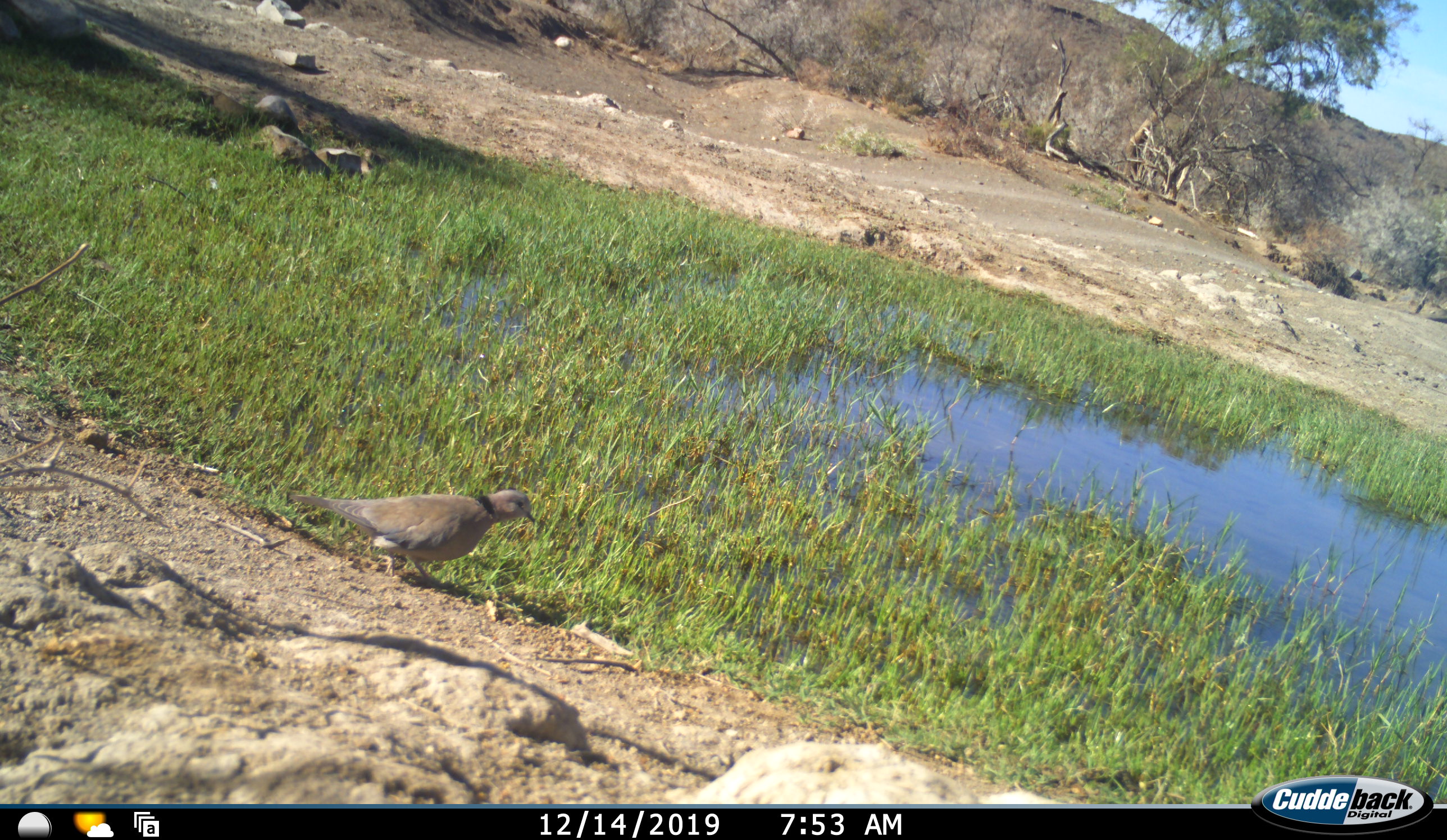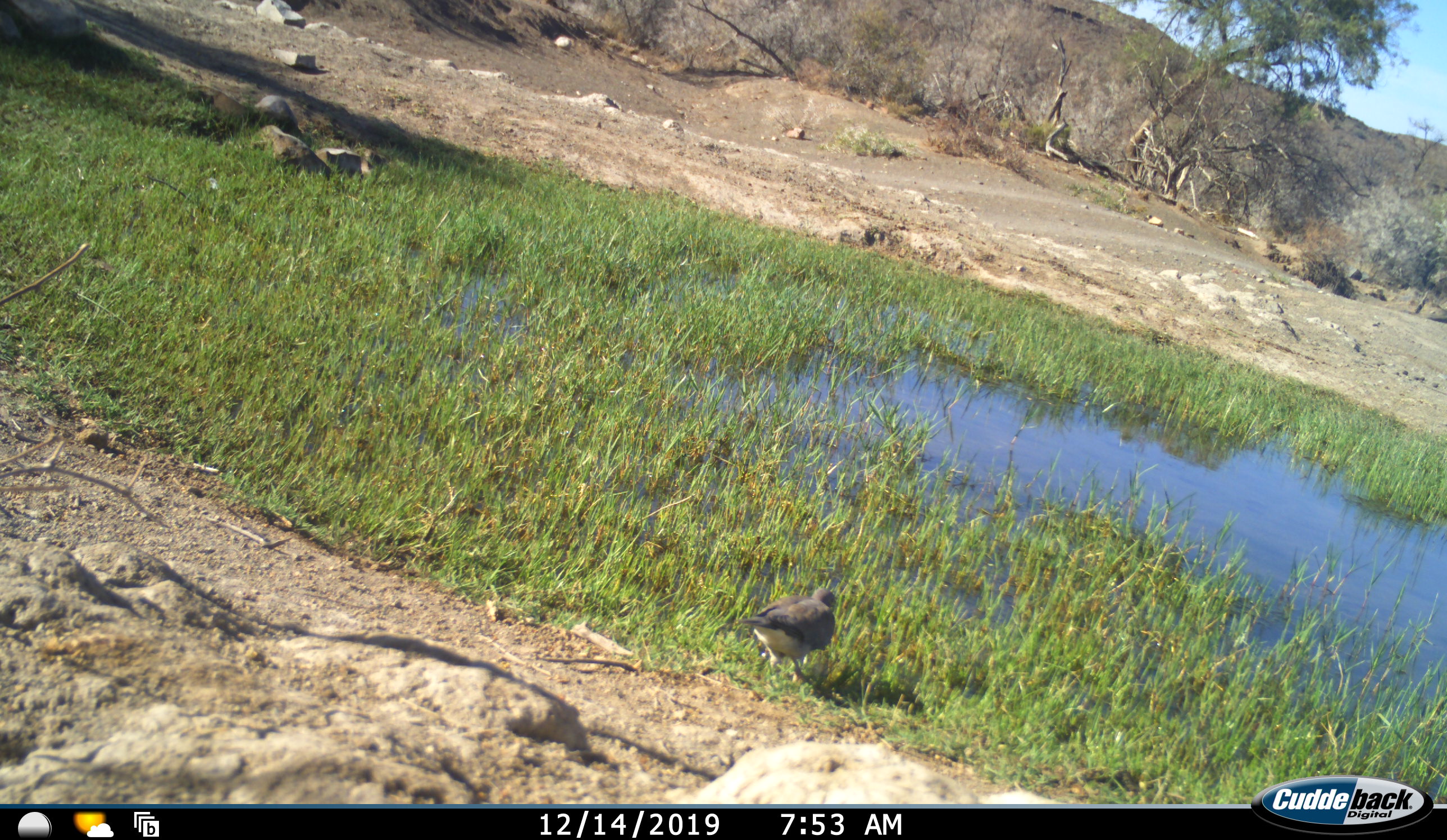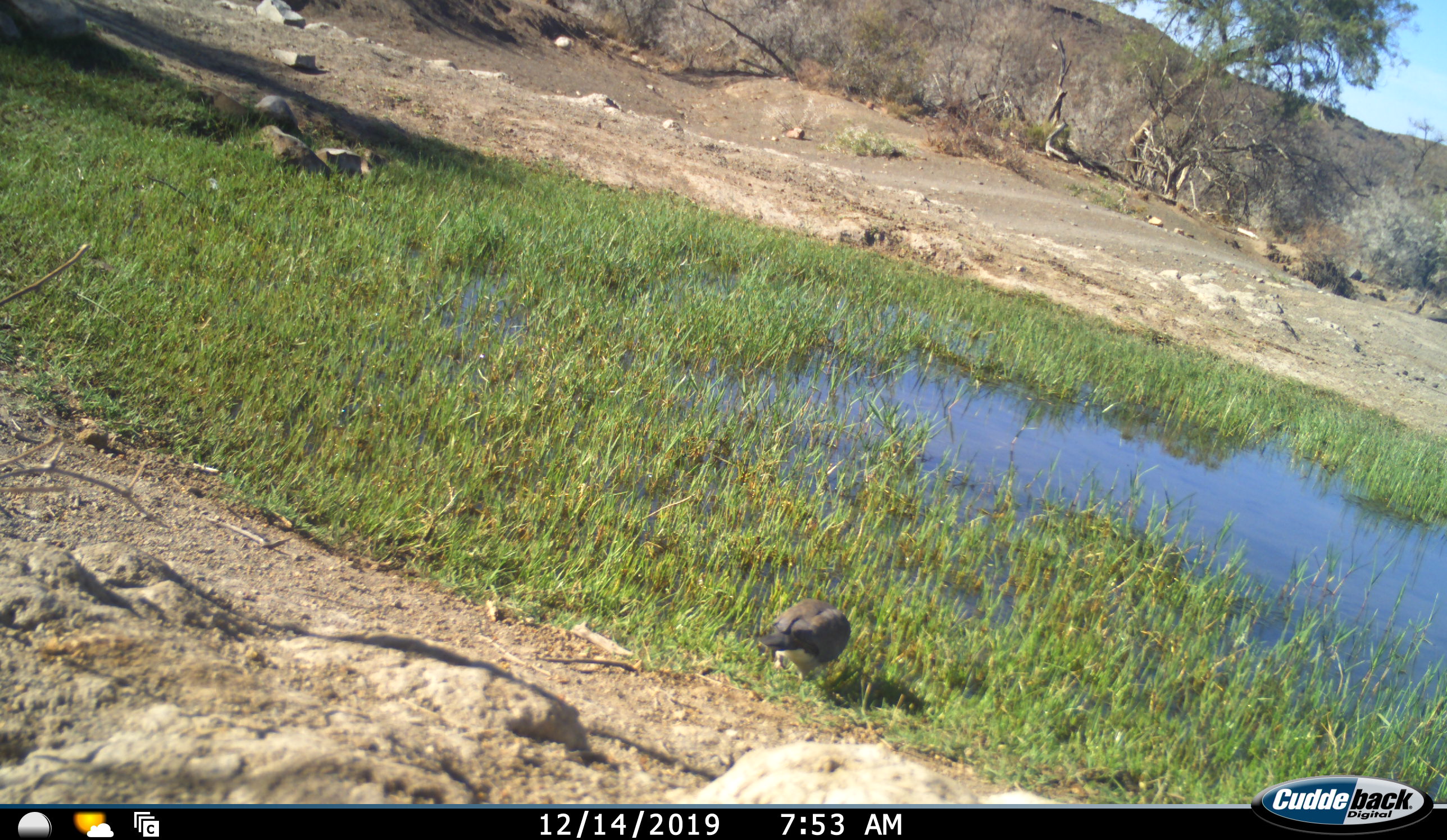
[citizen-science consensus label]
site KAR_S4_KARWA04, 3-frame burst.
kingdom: Animalia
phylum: Chordata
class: Aves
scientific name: Aves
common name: bird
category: birdother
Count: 1.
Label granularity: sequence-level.